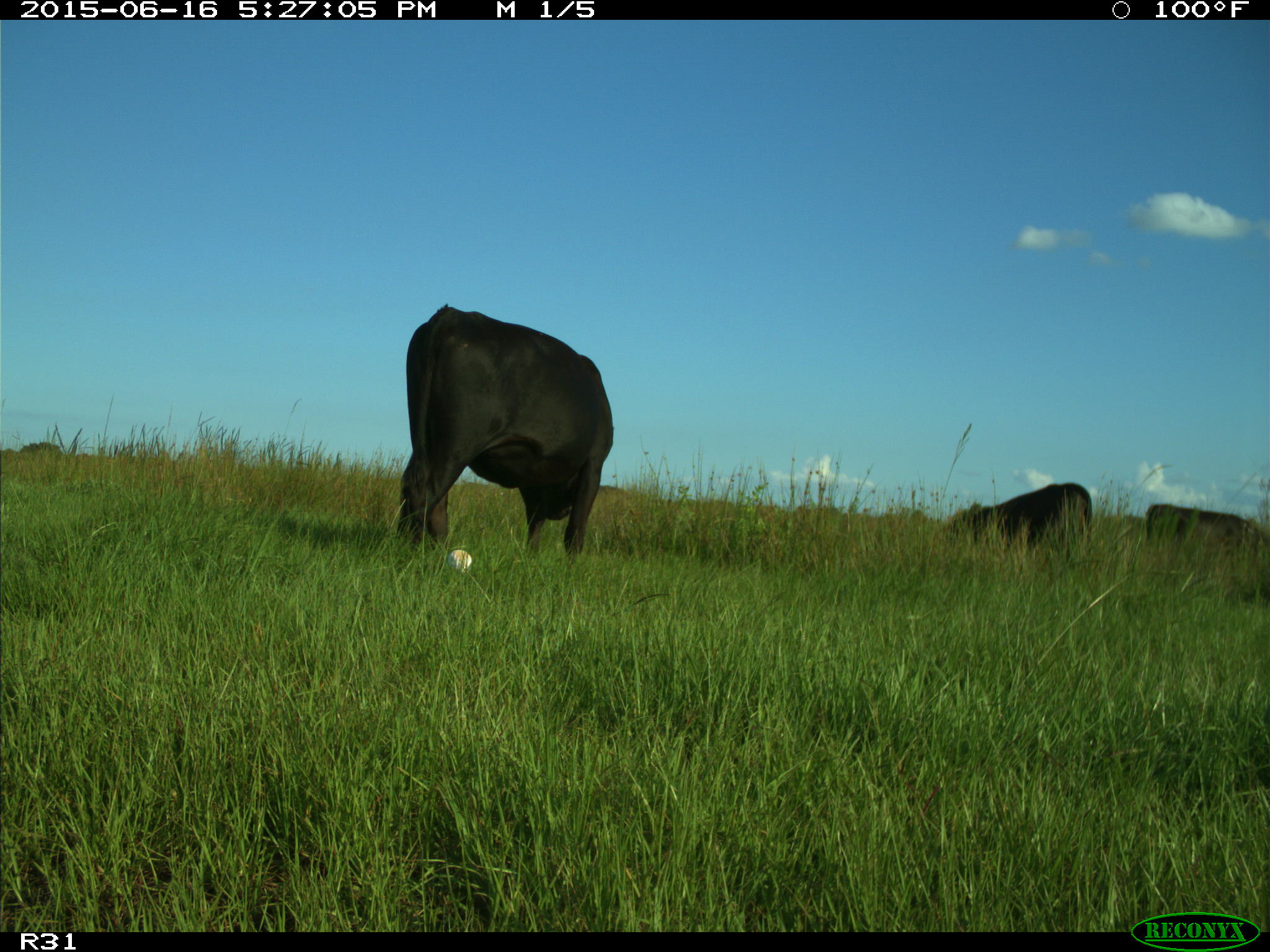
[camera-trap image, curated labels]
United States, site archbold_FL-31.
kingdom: Animalia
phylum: Chordata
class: Mammalia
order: Artiodactyla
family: Bovidae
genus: Bos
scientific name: Bos taurus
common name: domestic cow